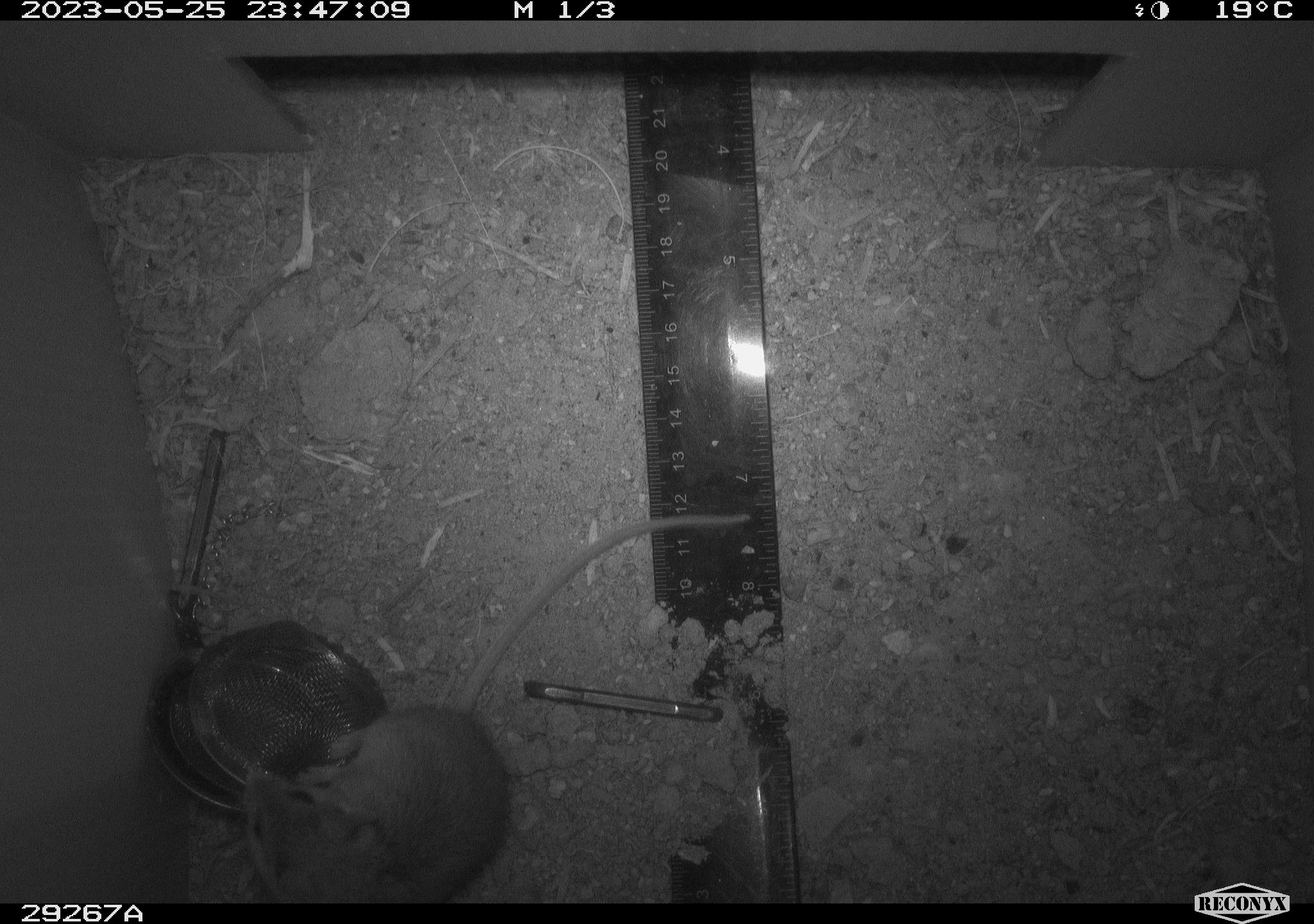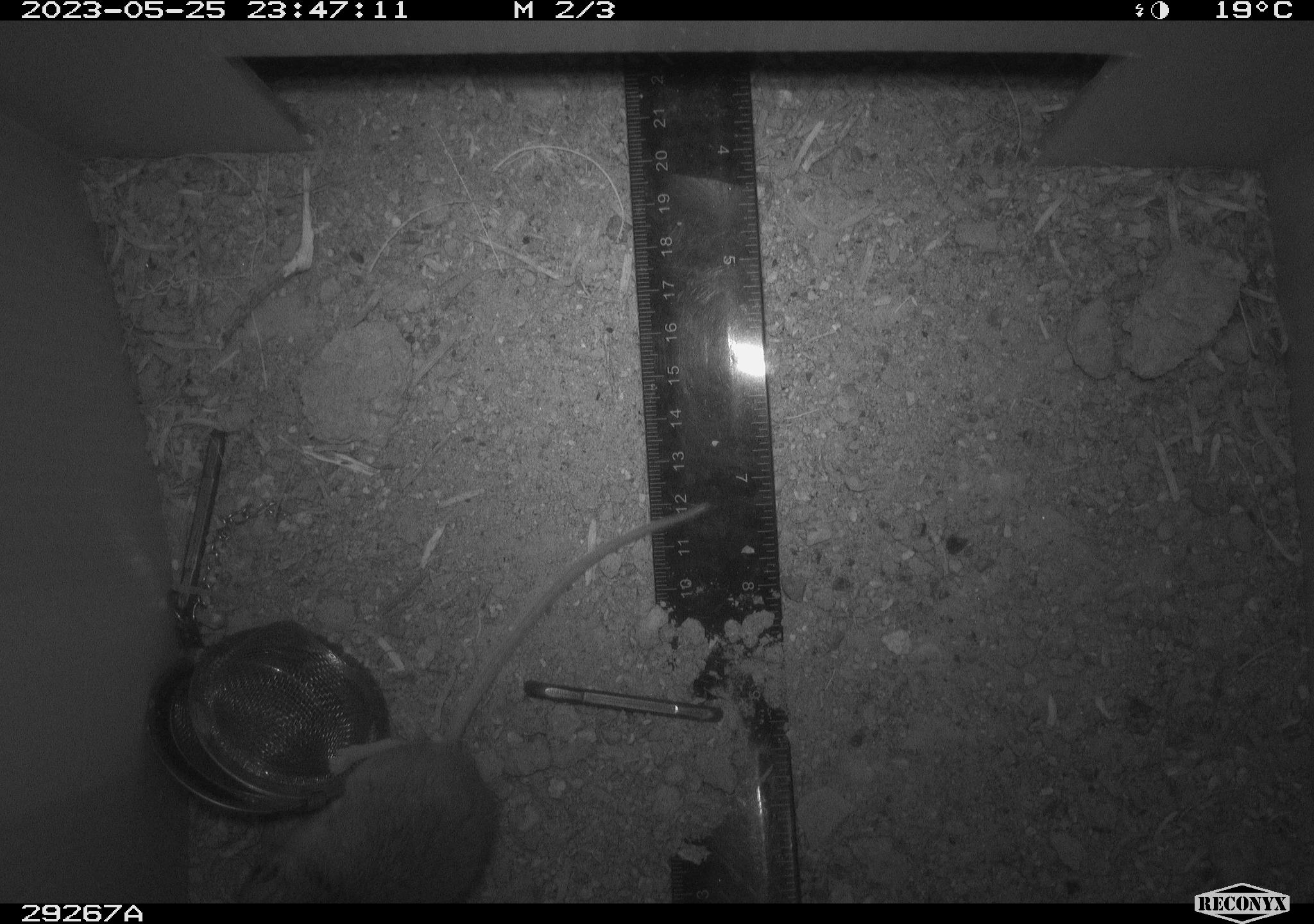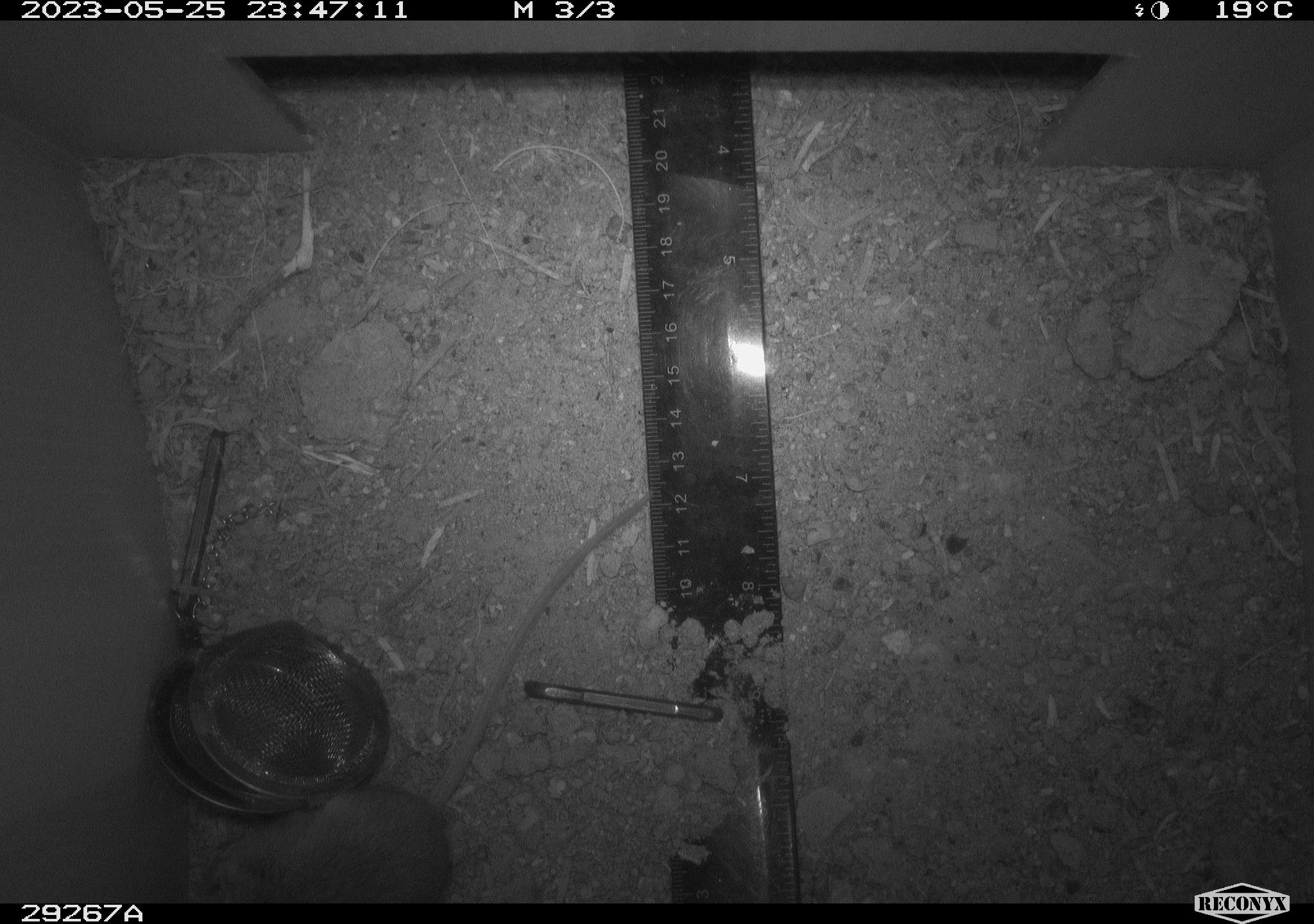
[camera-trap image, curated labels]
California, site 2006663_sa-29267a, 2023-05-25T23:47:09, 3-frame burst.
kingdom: Animalia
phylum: Chordata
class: Mammalia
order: Rodentia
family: Cricetidae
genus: Peromyscus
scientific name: Peromyscus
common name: deer mice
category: peromyscus species